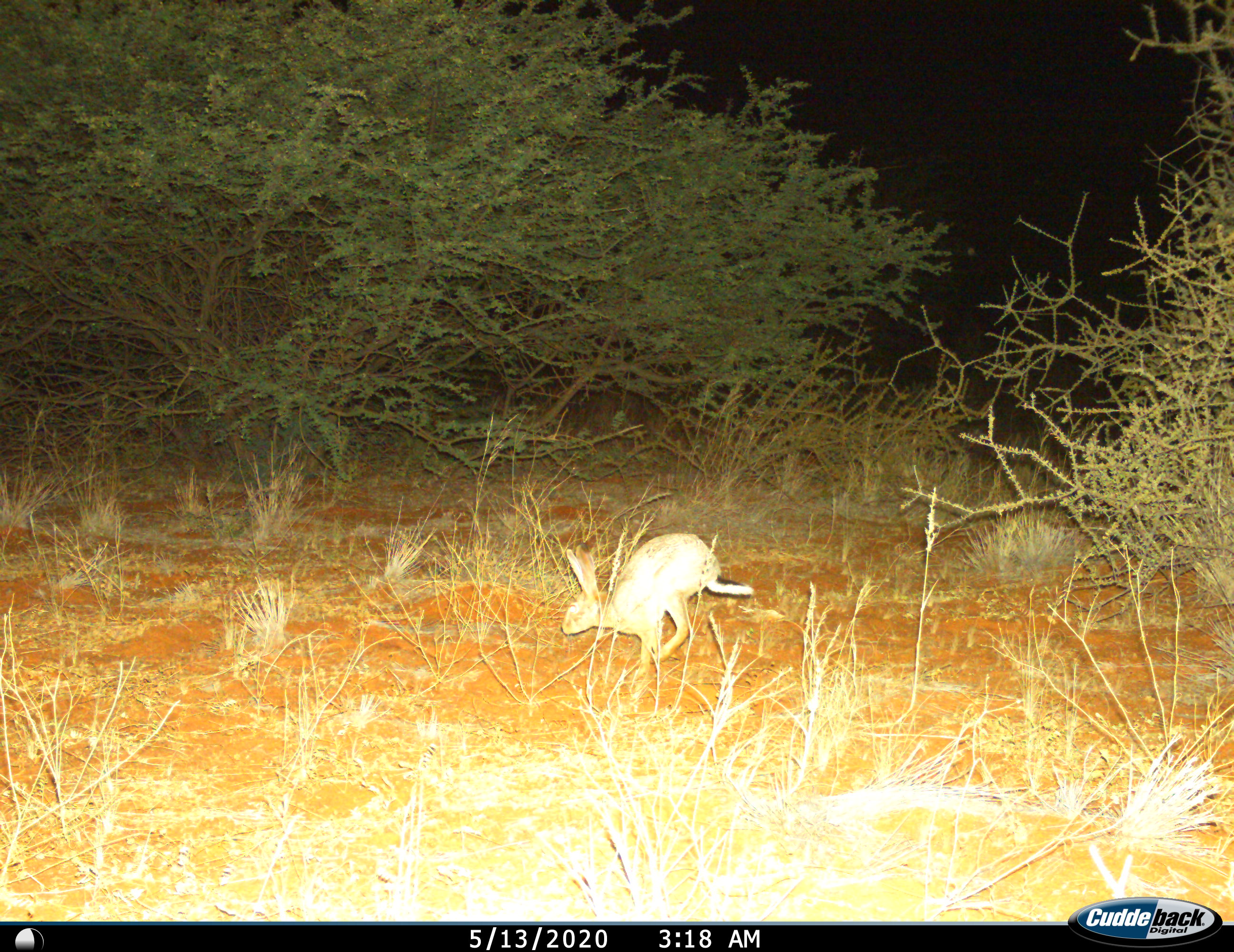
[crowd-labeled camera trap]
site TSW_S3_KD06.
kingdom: Animalia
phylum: Chordata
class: Mammalia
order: Lagomorpha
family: Leporidae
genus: Lepus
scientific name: Lepus capensis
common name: cape hare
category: harecape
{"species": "harecape (cape hare) (Lepus capensis)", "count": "1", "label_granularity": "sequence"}